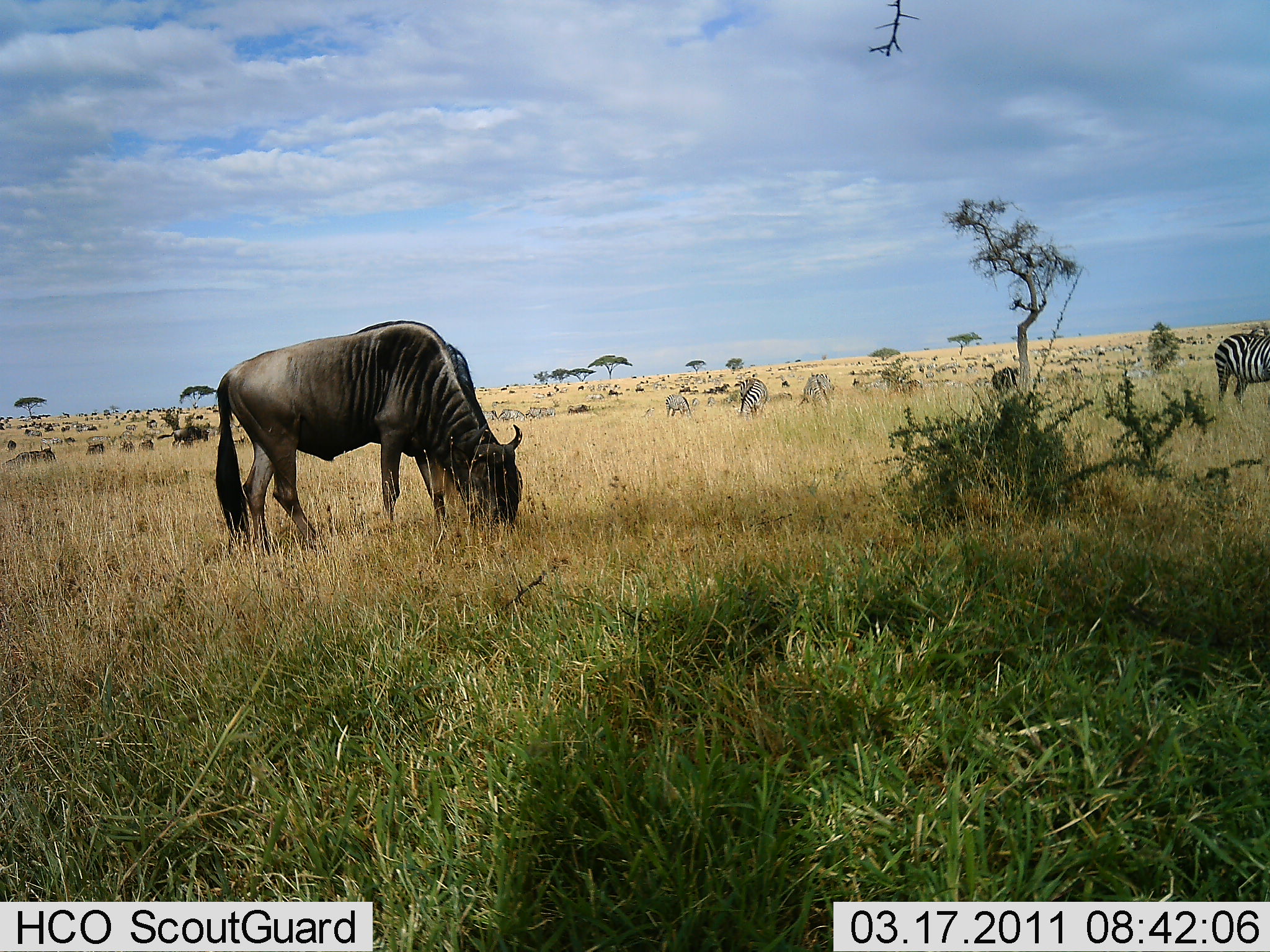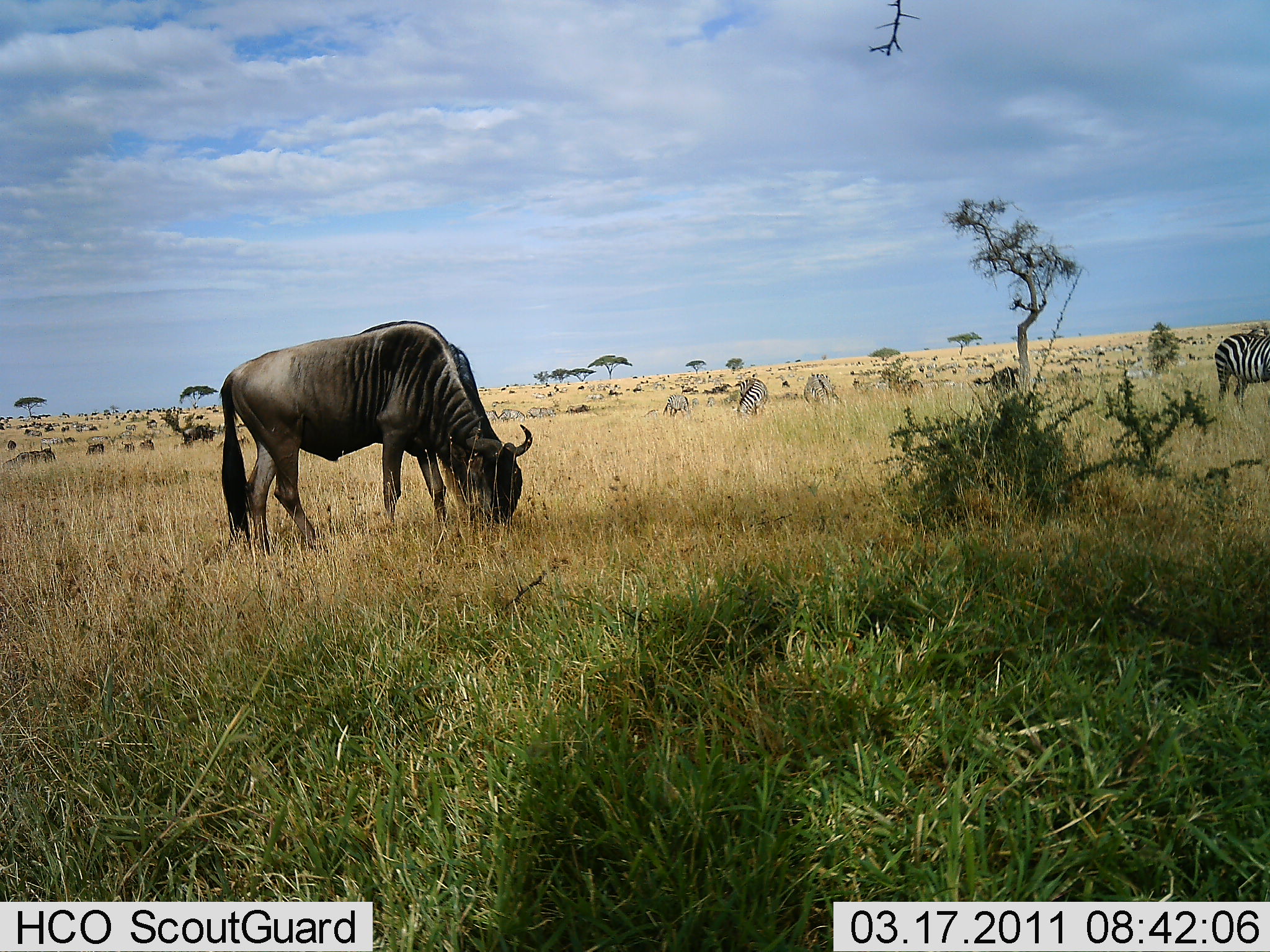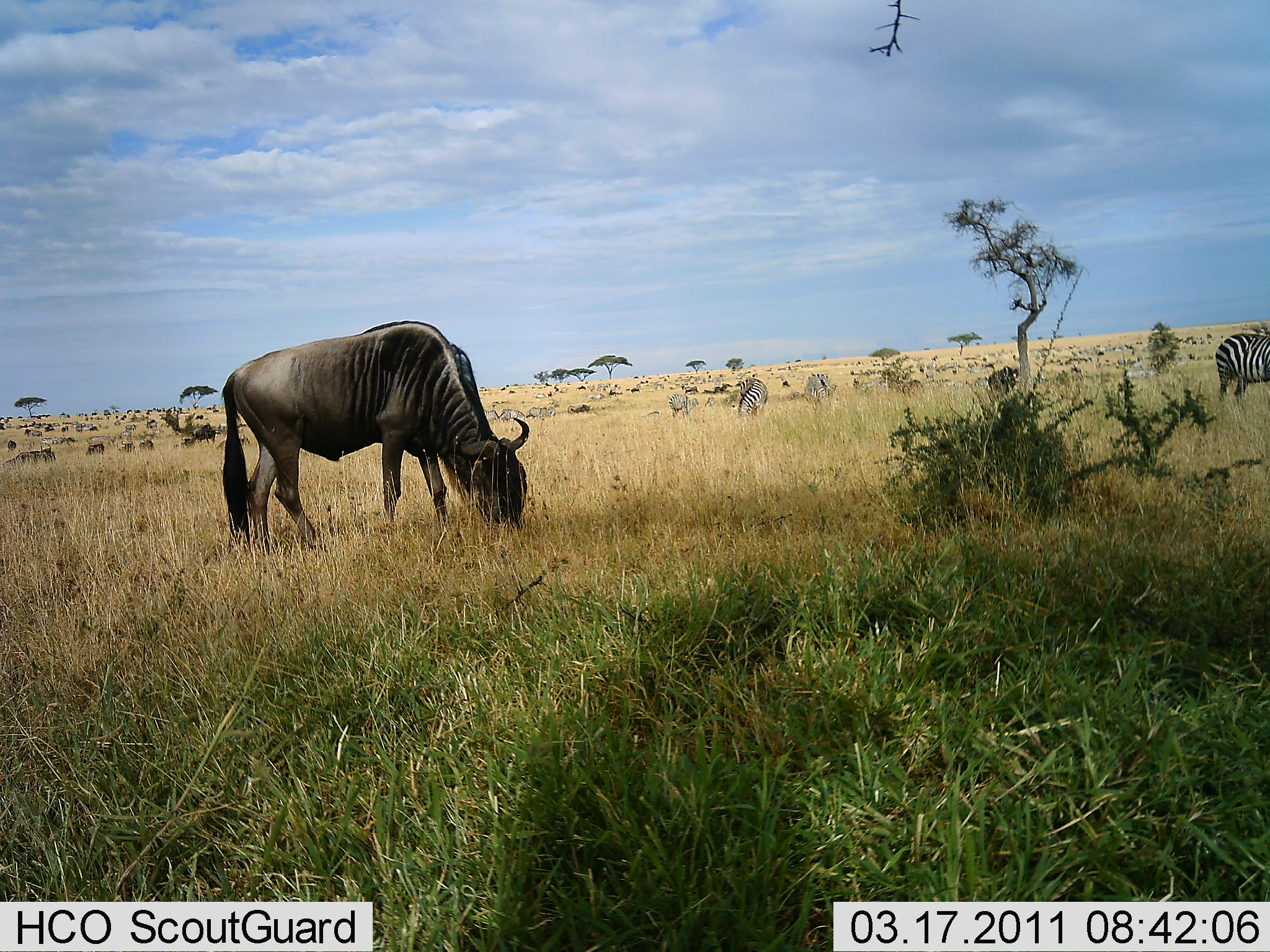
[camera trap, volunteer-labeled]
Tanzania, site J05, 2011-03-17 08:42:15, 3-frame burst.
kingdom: Animalia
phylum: Chordata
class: Mammalia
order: Artiodactyla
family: Bovidae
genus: Connochaetes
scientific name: Connochaetes taurinus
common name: blue wildebeest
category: wildebeest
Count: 1.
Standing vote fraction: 33%.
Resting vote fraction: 0%.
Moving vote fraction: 8%.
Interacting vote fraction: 0%.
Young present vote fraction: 0%.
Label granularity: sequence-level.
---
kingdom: Animalia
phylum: Chordata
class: Mammalia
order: Perissodactyla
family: Equidae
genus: Equus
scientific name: Equus quagga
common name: plains zebra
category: zebra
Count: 5.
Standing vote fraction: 50%.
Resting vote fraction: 0%.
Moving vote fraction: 0%.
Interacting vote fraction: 0%.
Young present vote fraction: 0%.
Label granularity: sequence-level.